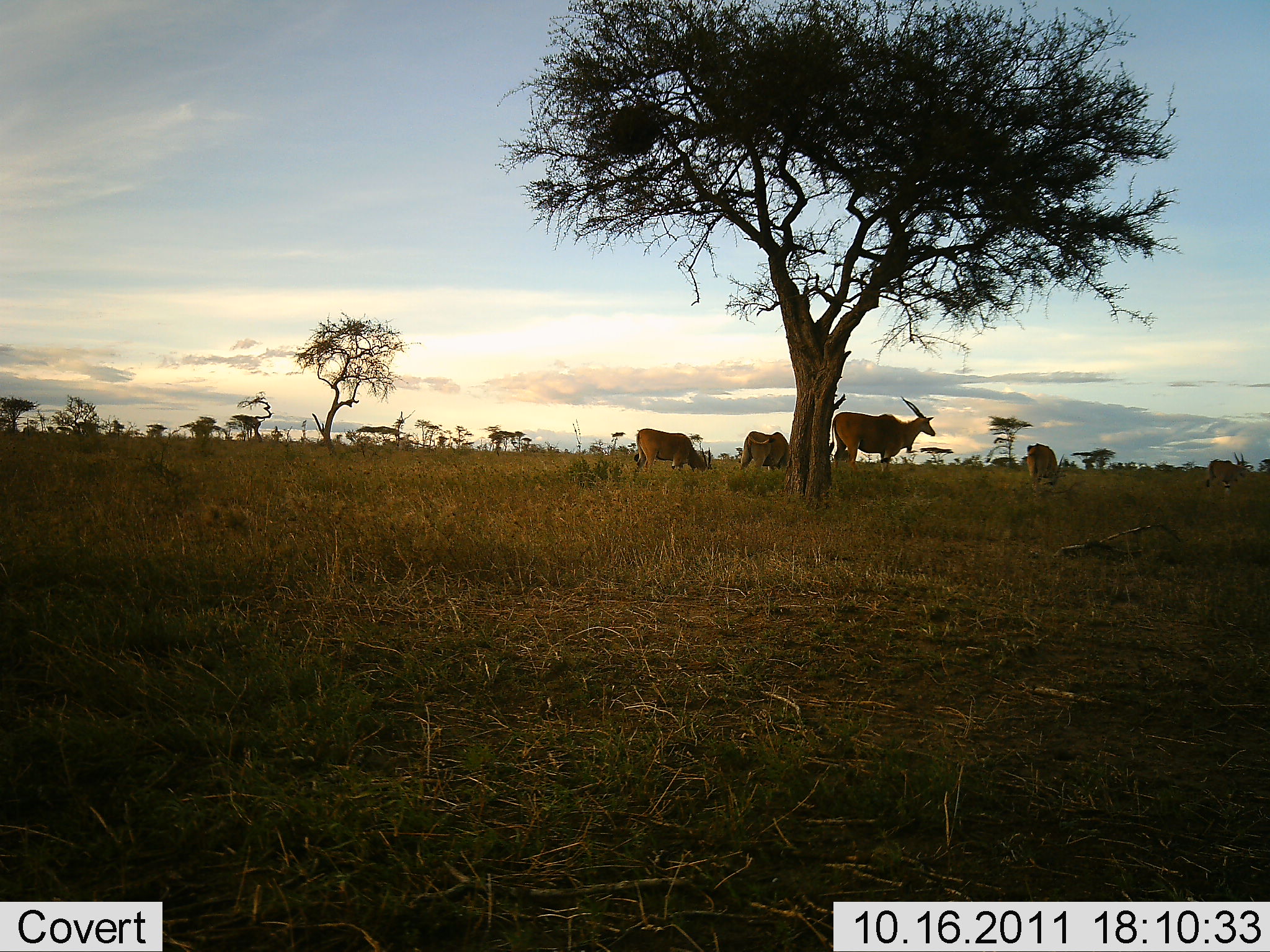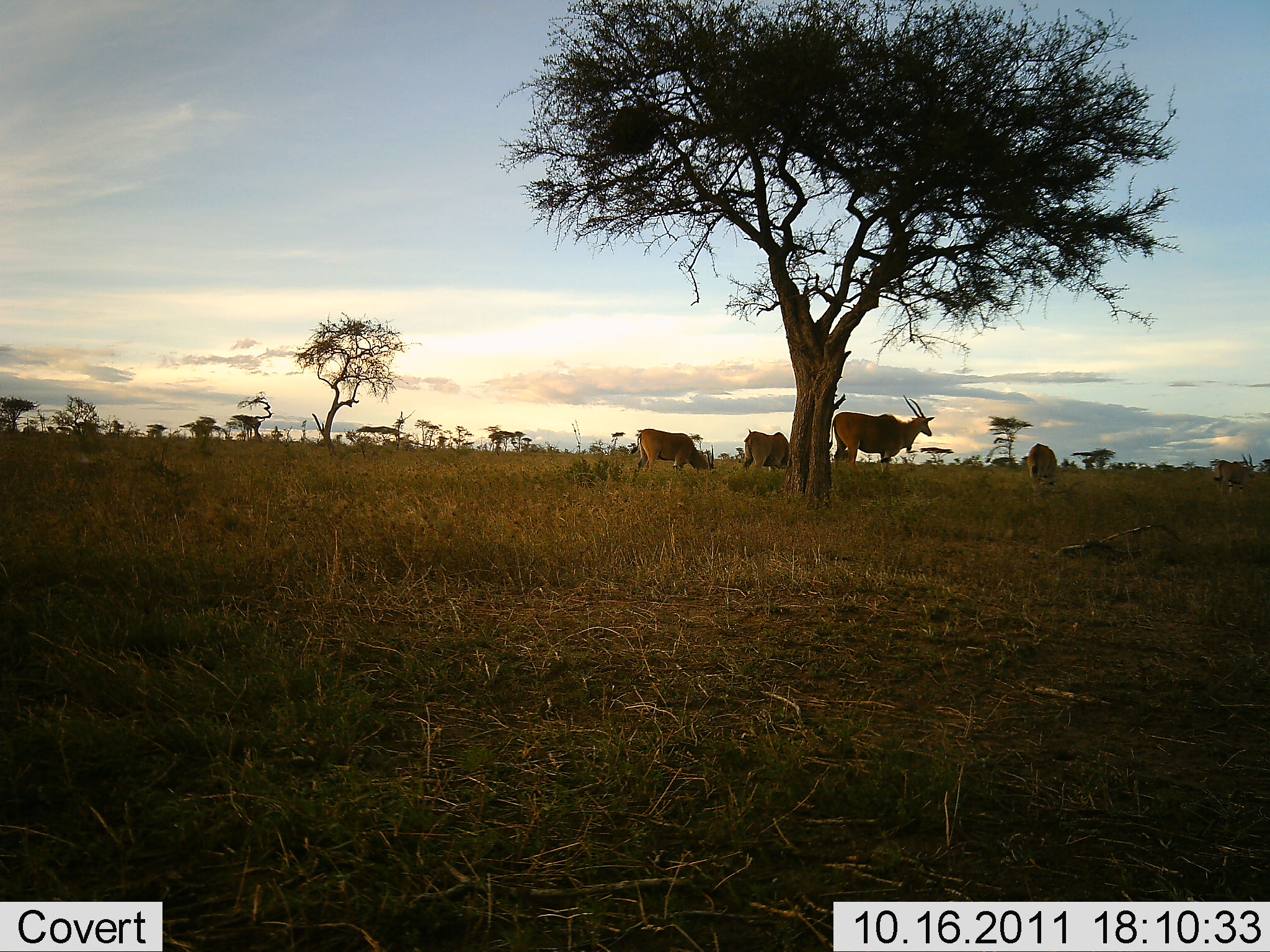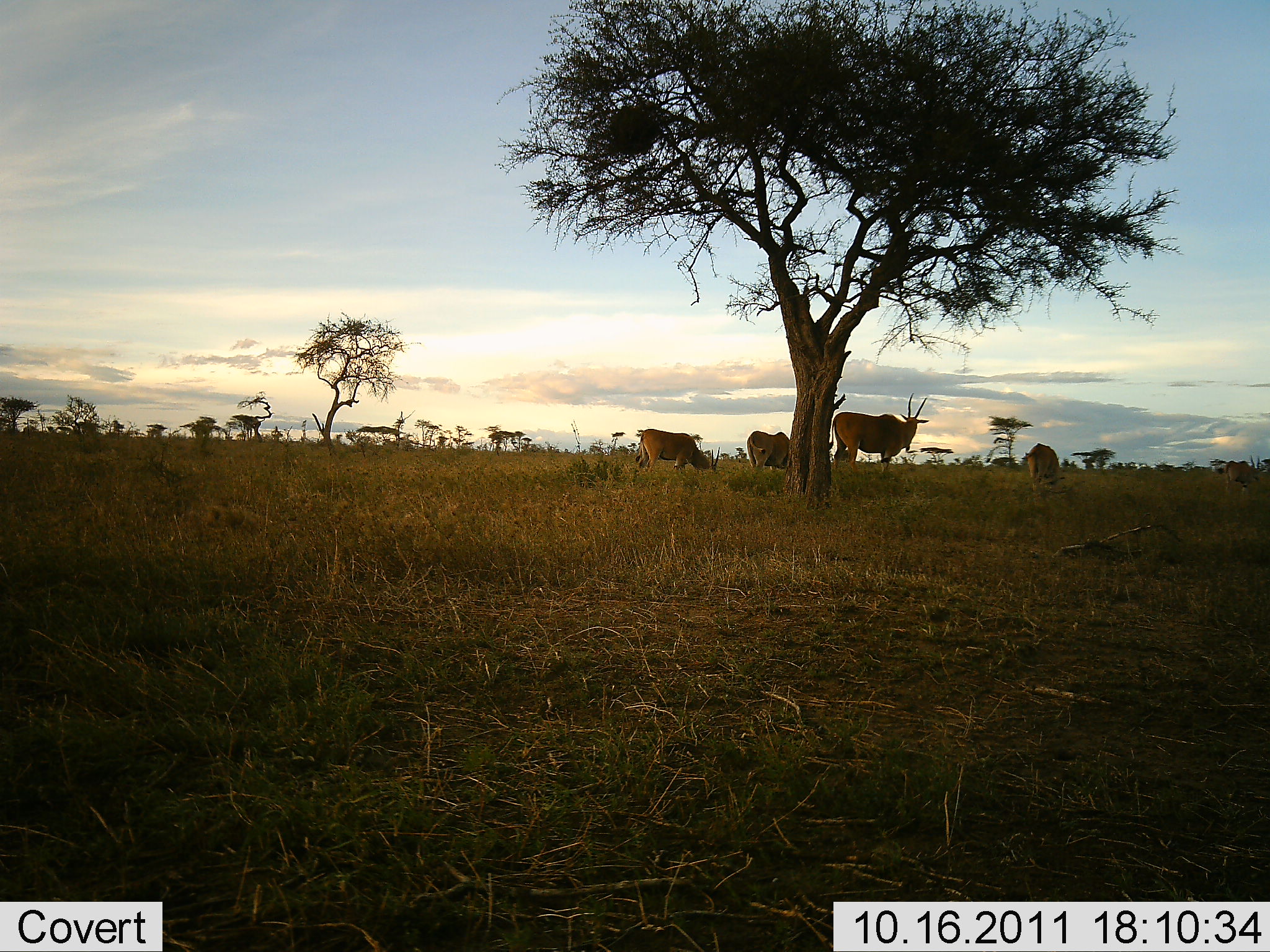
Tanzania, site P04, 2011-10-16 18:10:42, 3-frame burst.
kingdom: Animalia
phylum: Chordata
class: Mammalia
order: Artiodactyla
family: Bovidae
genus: Tragelaphus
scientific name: Tragelaphus oryx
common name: eland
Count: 5.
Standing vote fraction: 64%.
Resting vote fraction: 0%.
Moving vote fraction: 45%.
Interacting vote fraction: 0%.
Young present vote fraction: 9%.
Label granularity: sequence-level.